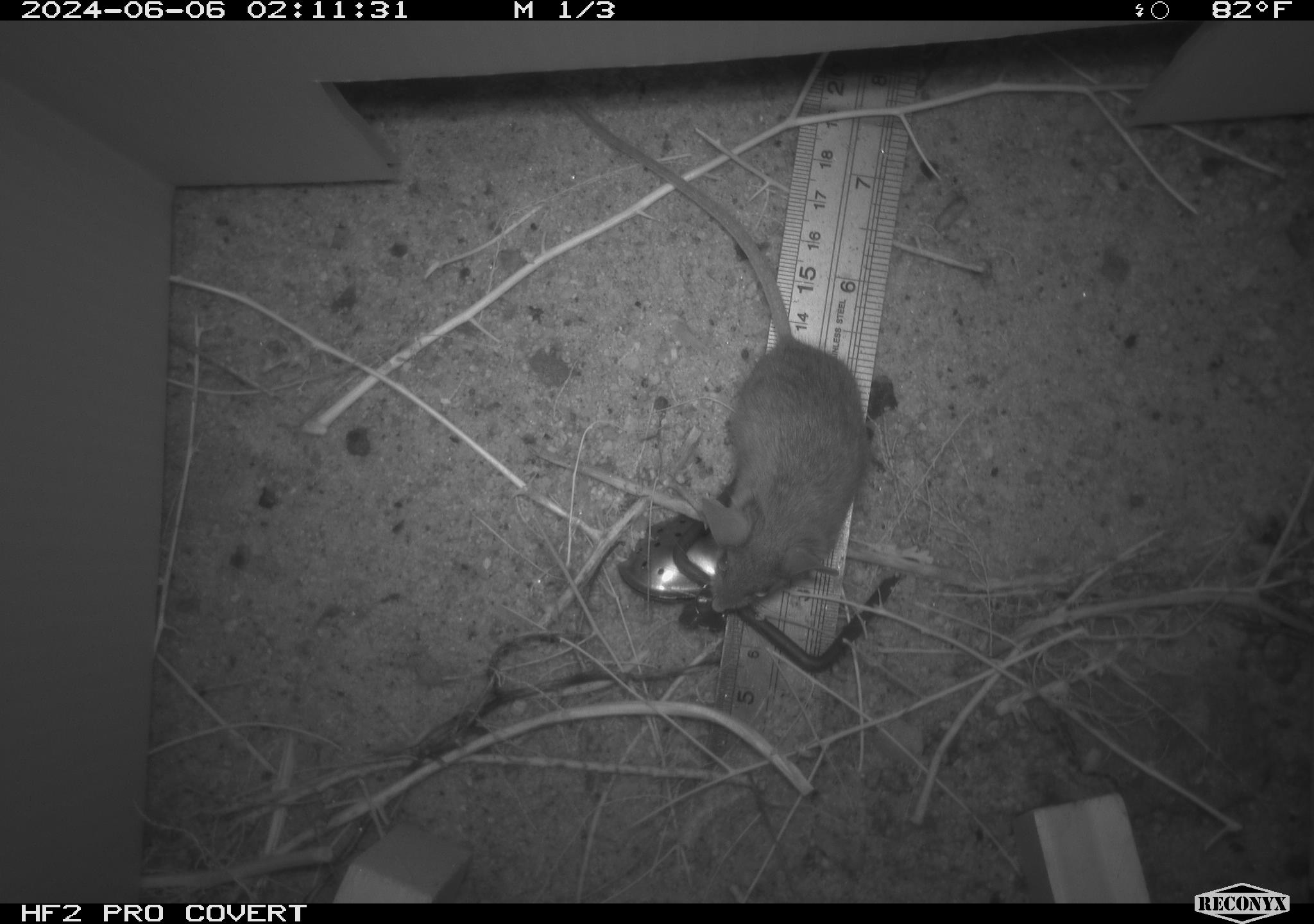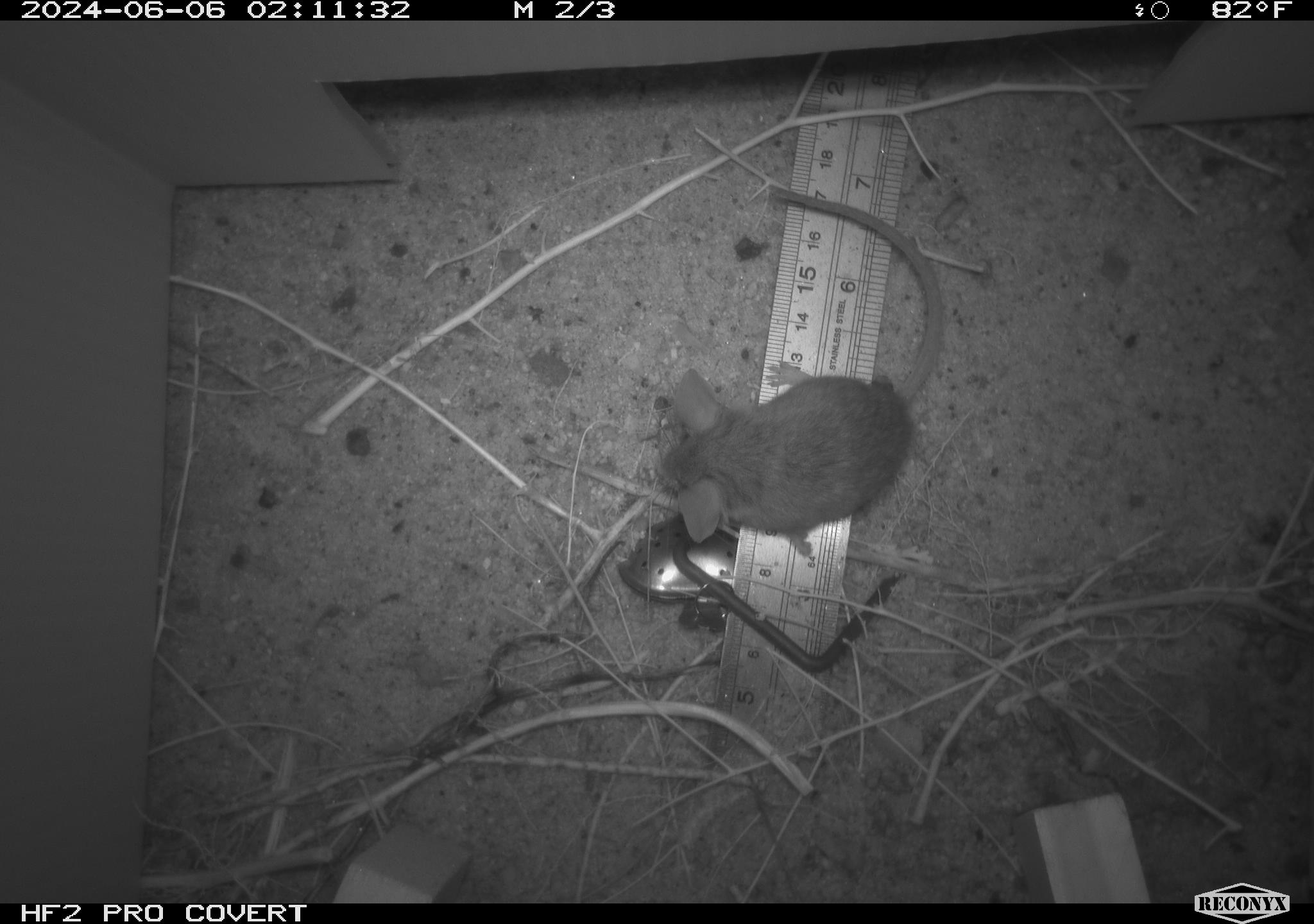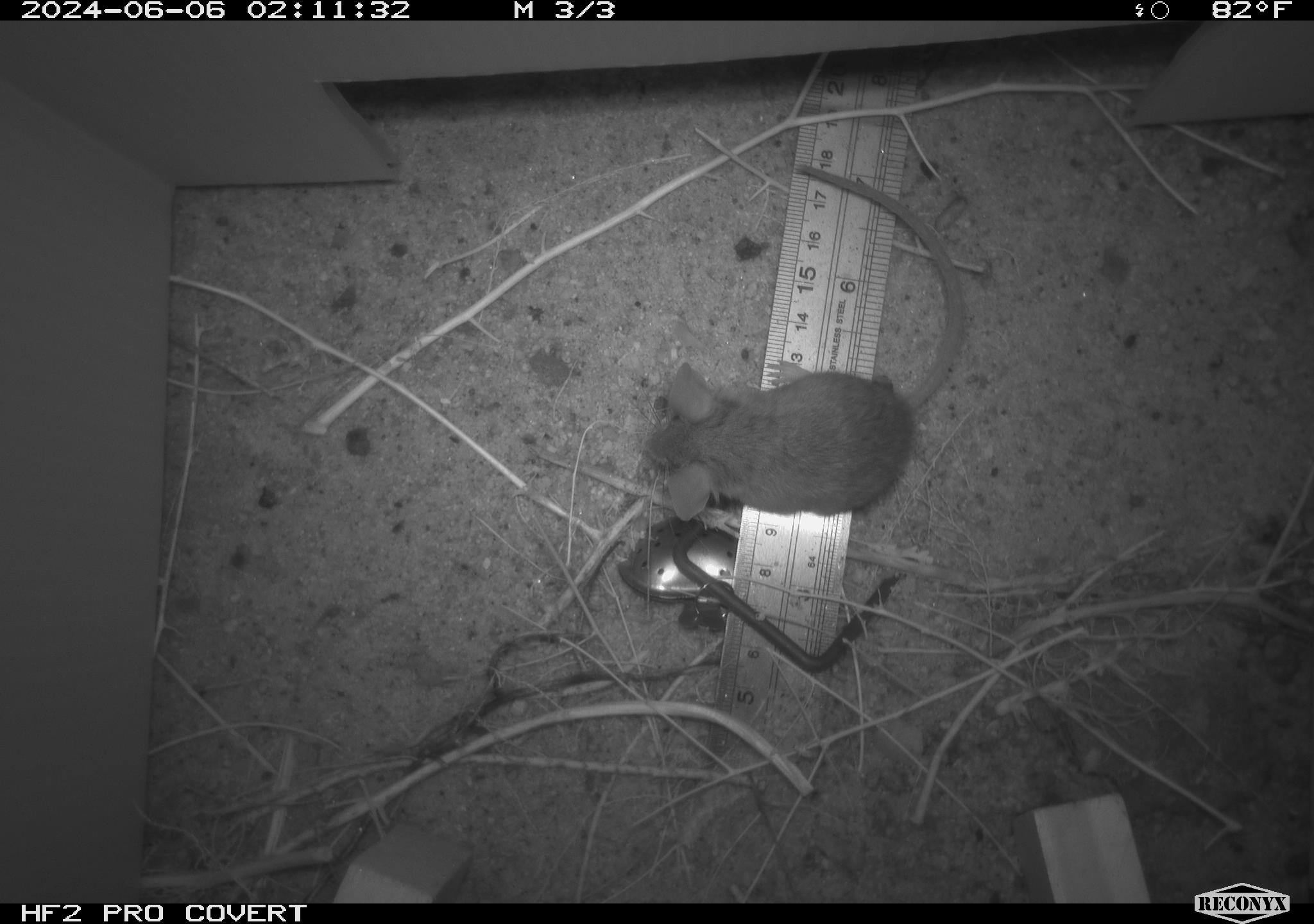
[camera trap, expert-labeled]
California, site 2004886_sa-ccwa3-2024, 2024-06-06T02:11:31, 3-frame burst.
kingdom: Animalia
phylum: Chordata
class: Mammalia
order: Rodentia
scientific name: Rodentia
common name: mouse species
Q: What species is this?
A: Mouse species (Rodentia).